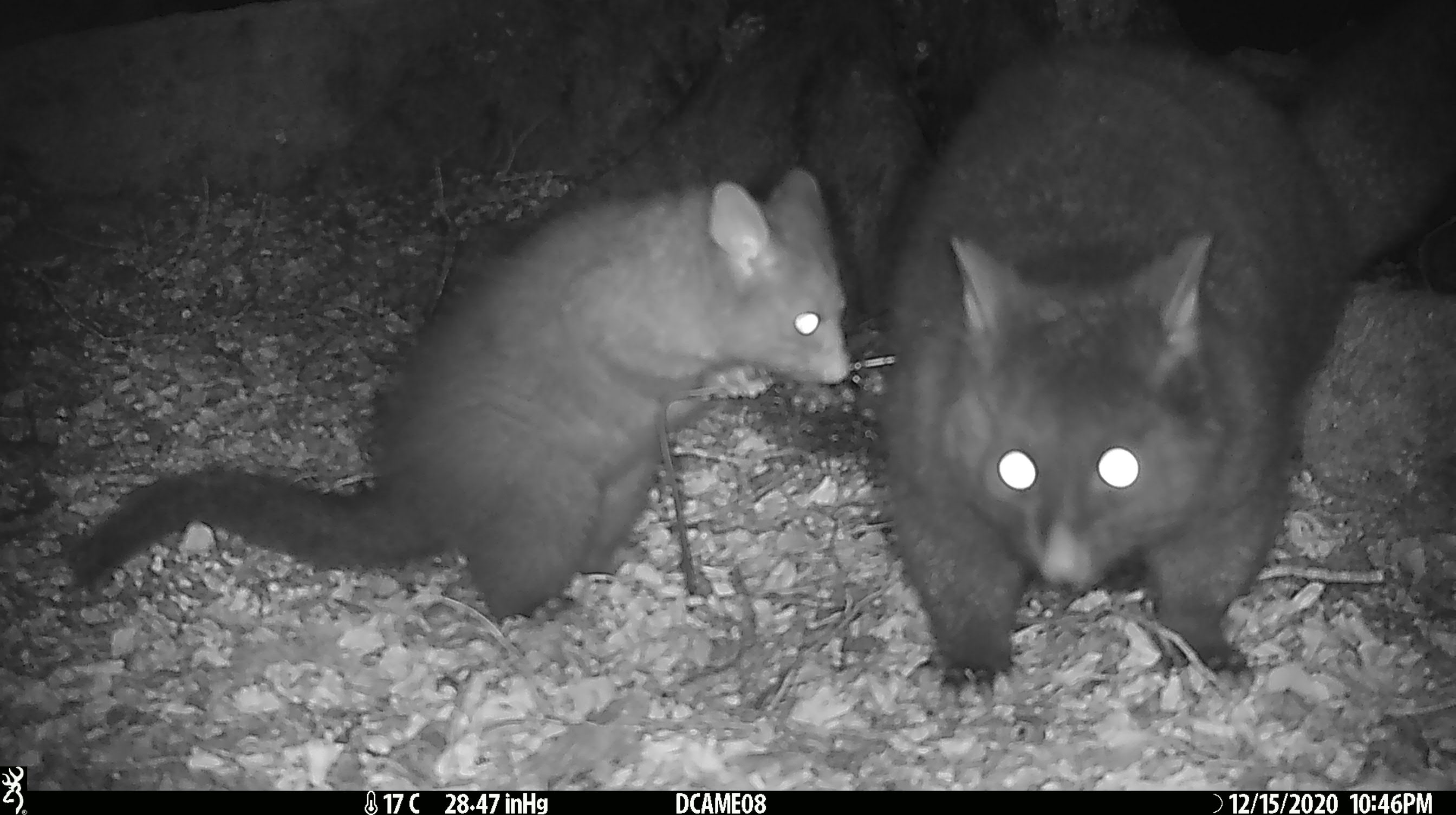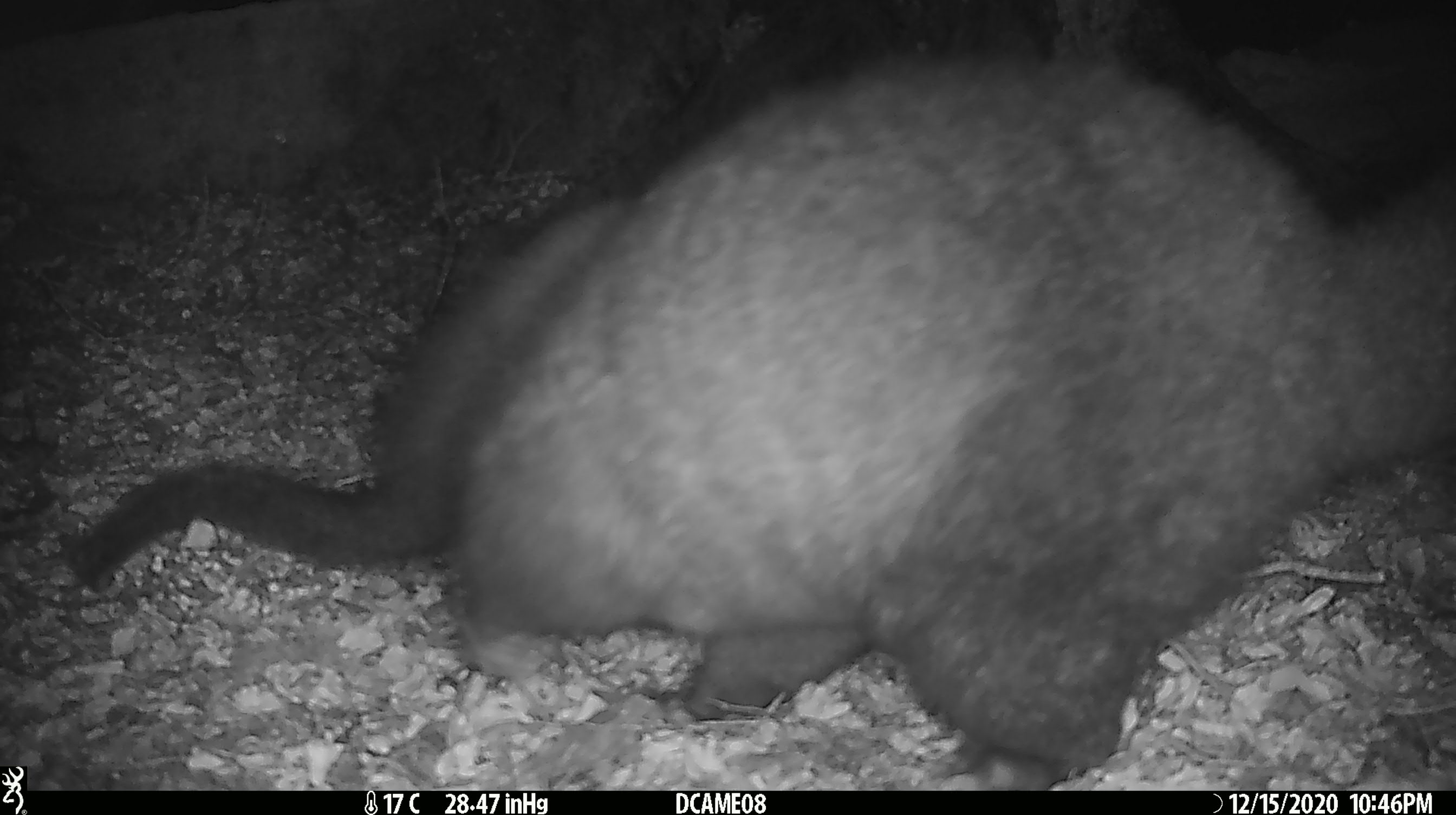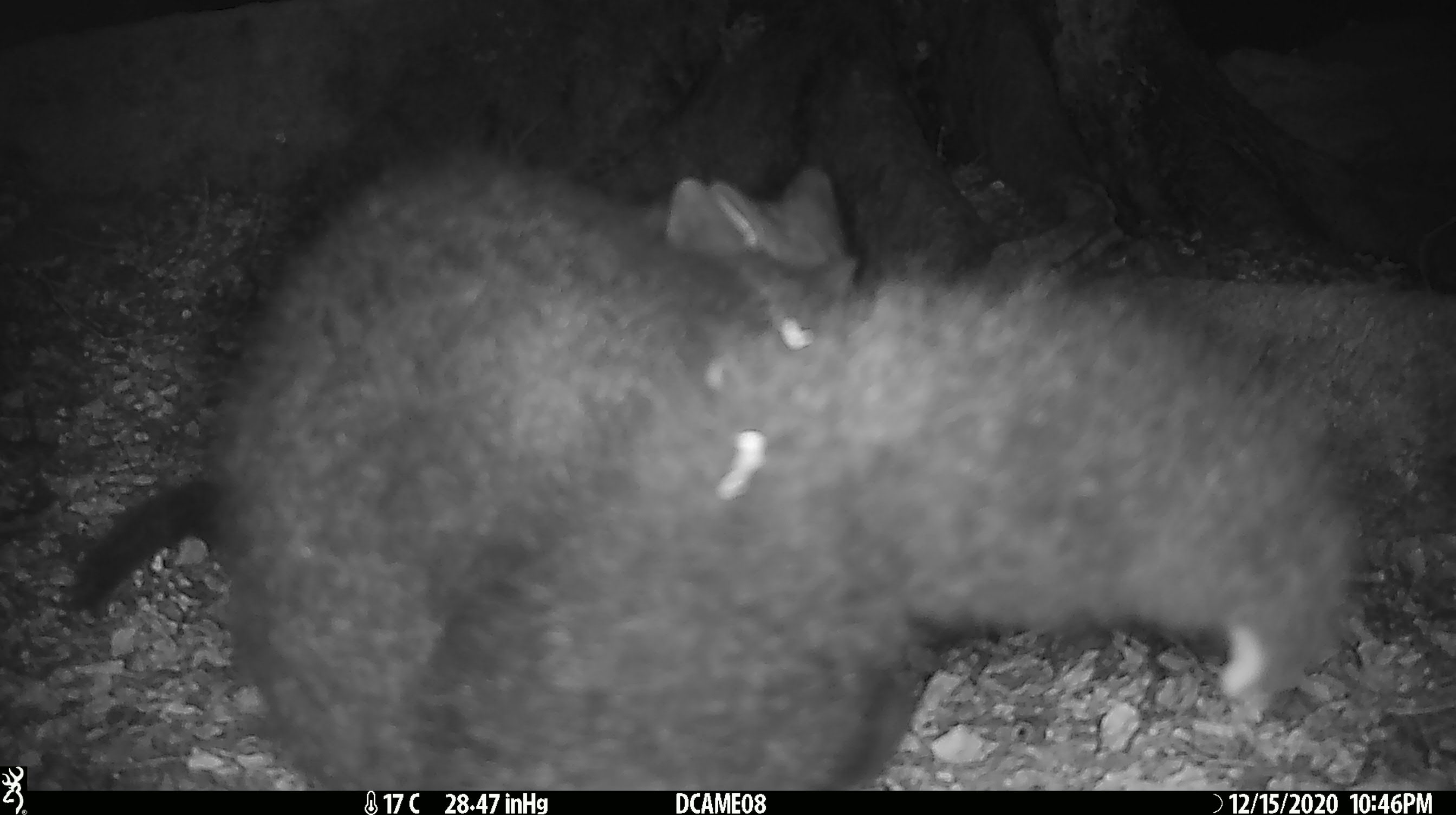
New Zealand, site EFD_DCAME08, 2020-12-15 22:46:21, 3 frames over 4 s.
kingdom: Animalia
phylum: Chordata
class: Mammalia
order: Diprotodontia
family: Phalangeridae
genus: Trichosurus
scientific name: Trichosurus vulpecula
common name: common brushtail possum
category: possum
Possum (common brushtail possum) (Trichosurus vulpecula).